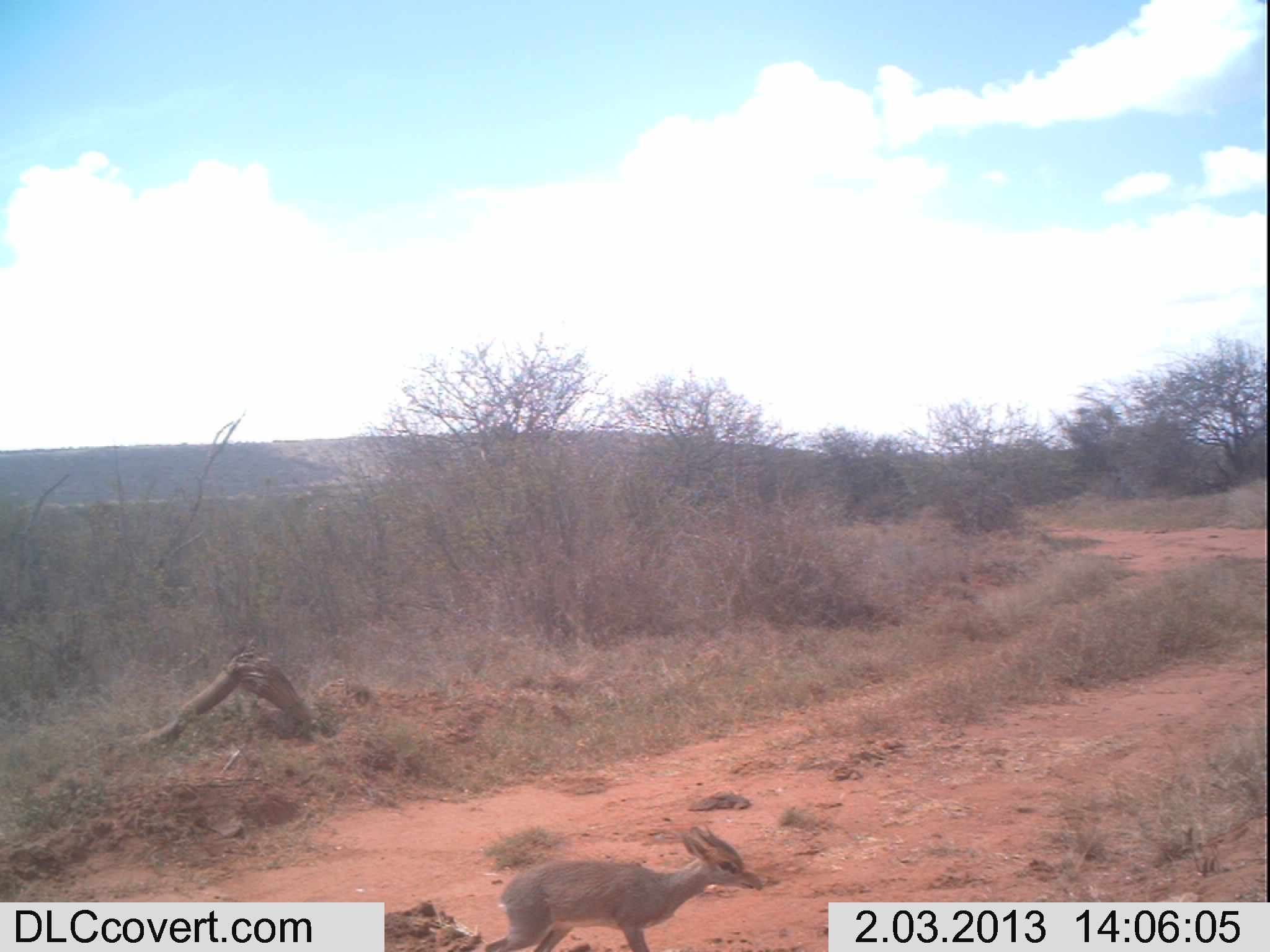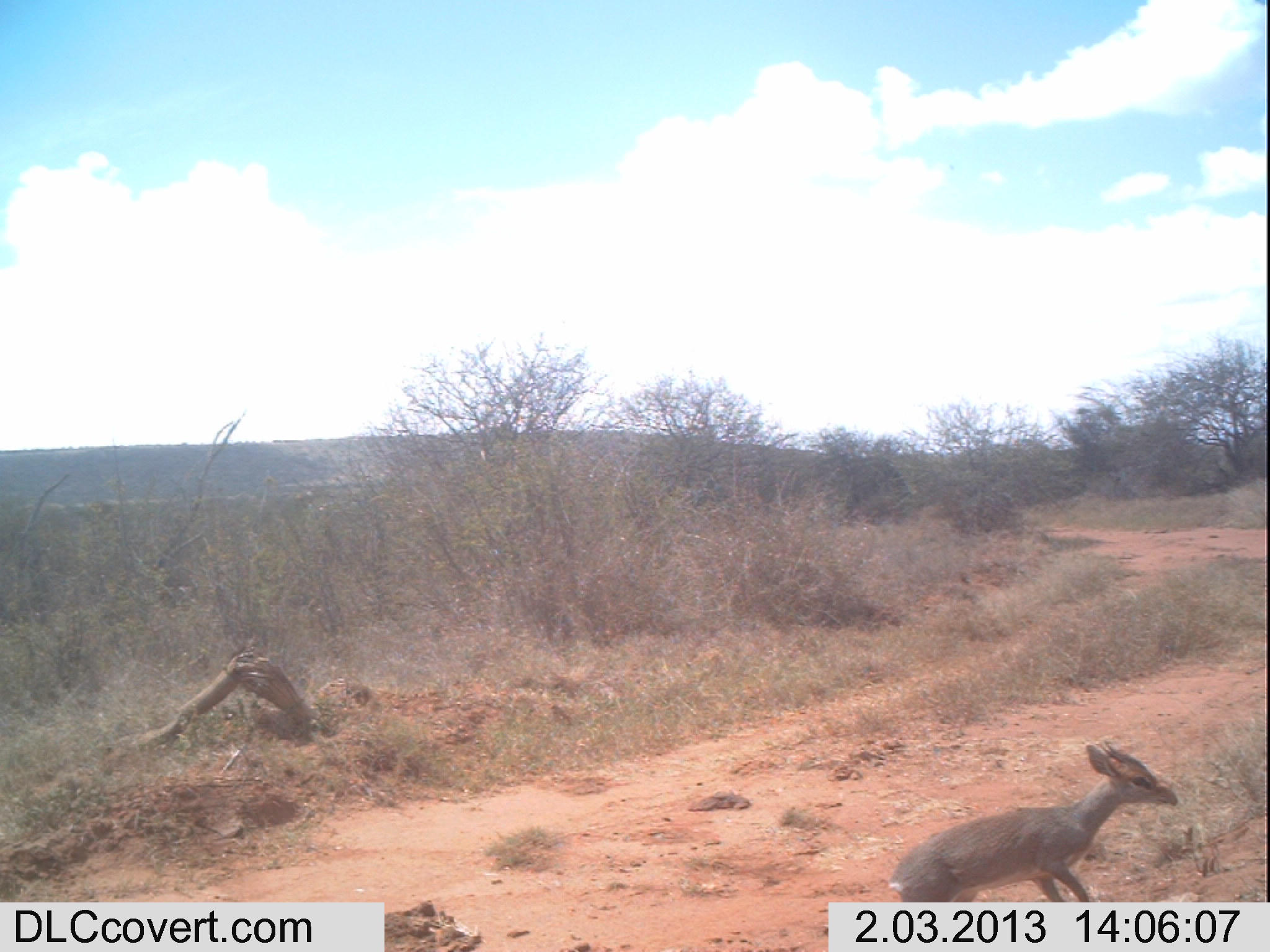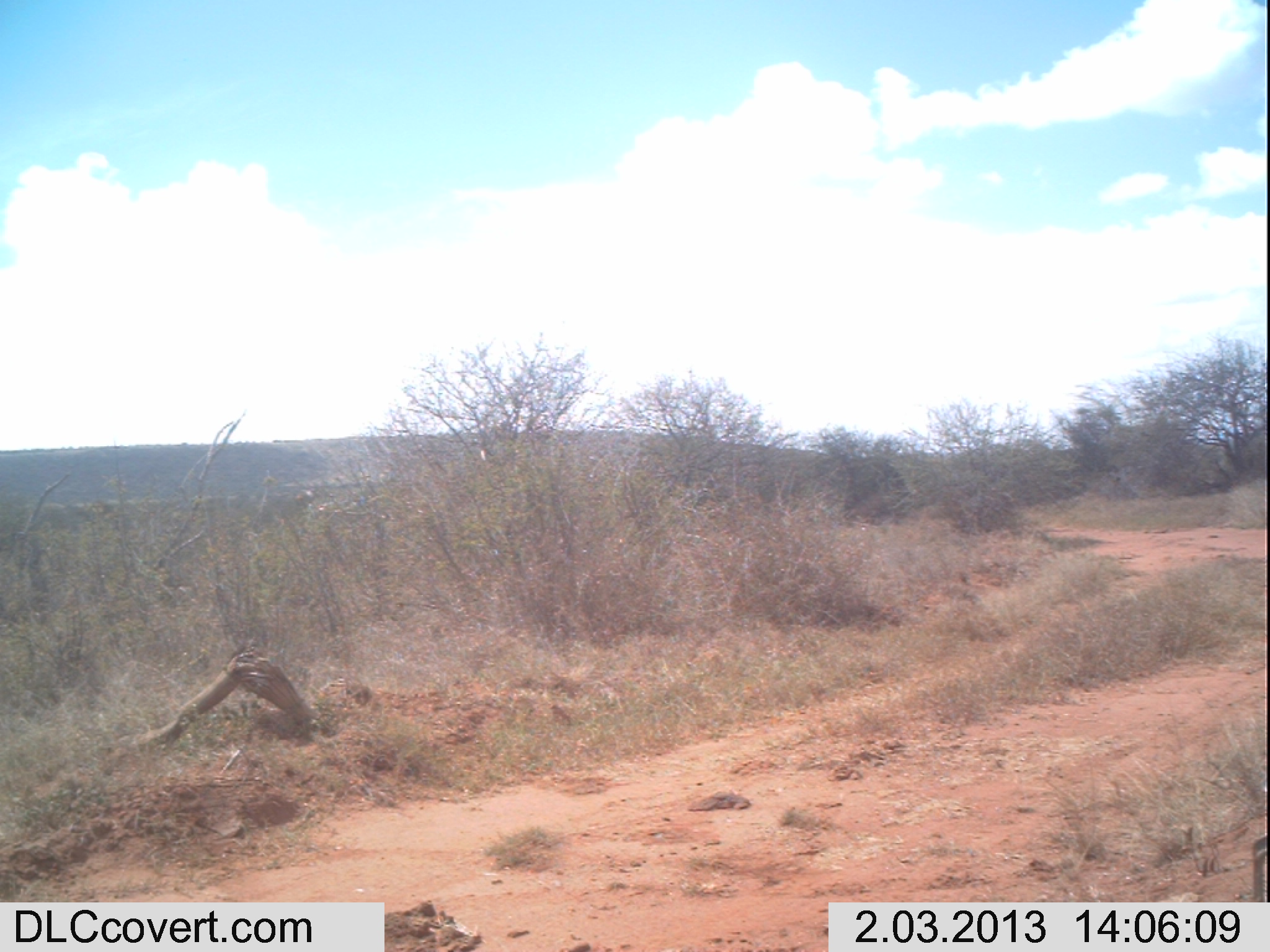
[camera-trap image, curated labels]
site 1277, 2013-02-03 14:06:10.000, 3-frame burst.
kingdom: Animalia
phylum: Chordata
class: Mammalia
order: Artiodactyla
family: Bovidae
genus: Madoqua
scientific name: Madoqua guentheri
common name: günther's dik-dik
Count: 1.